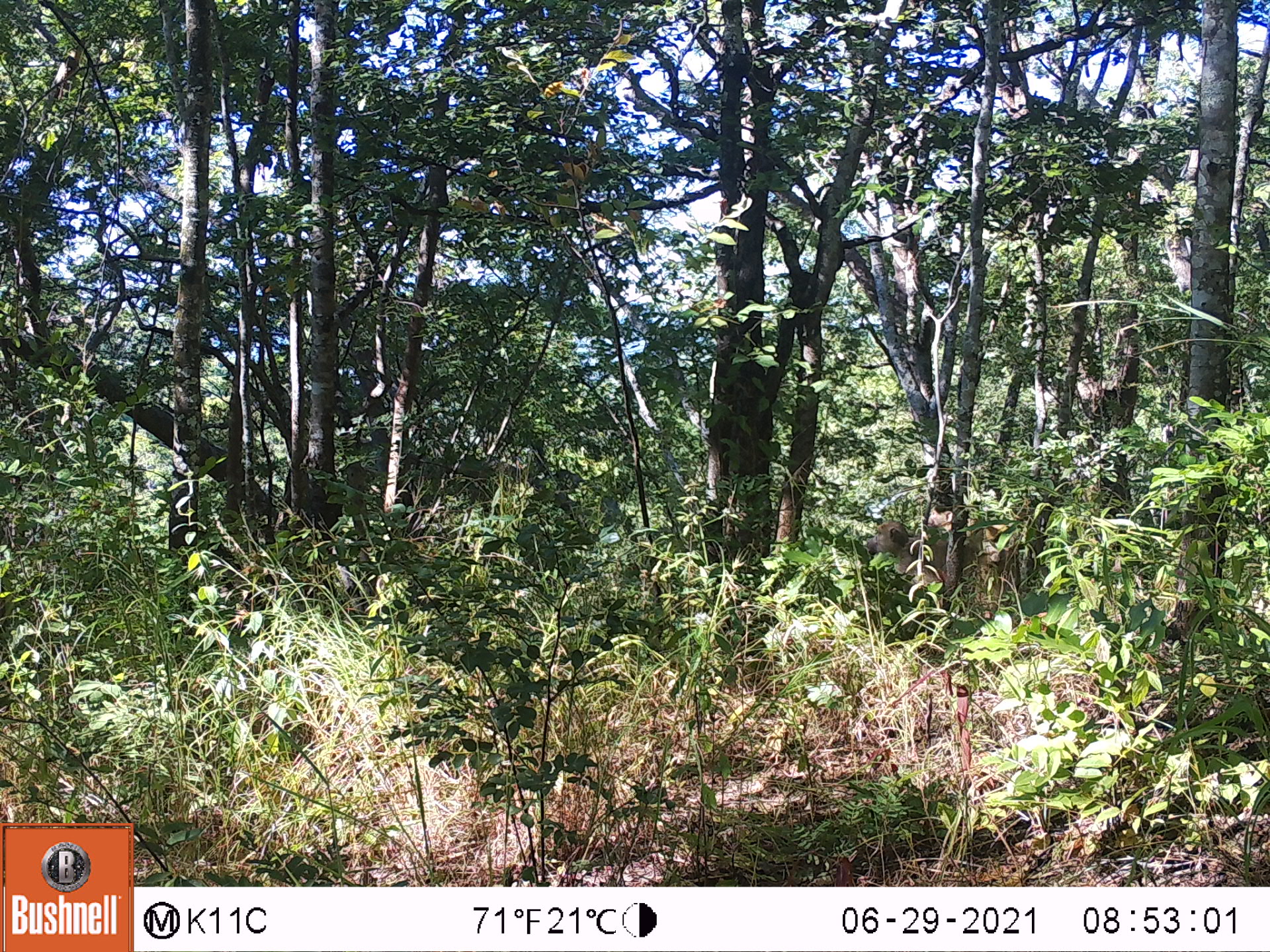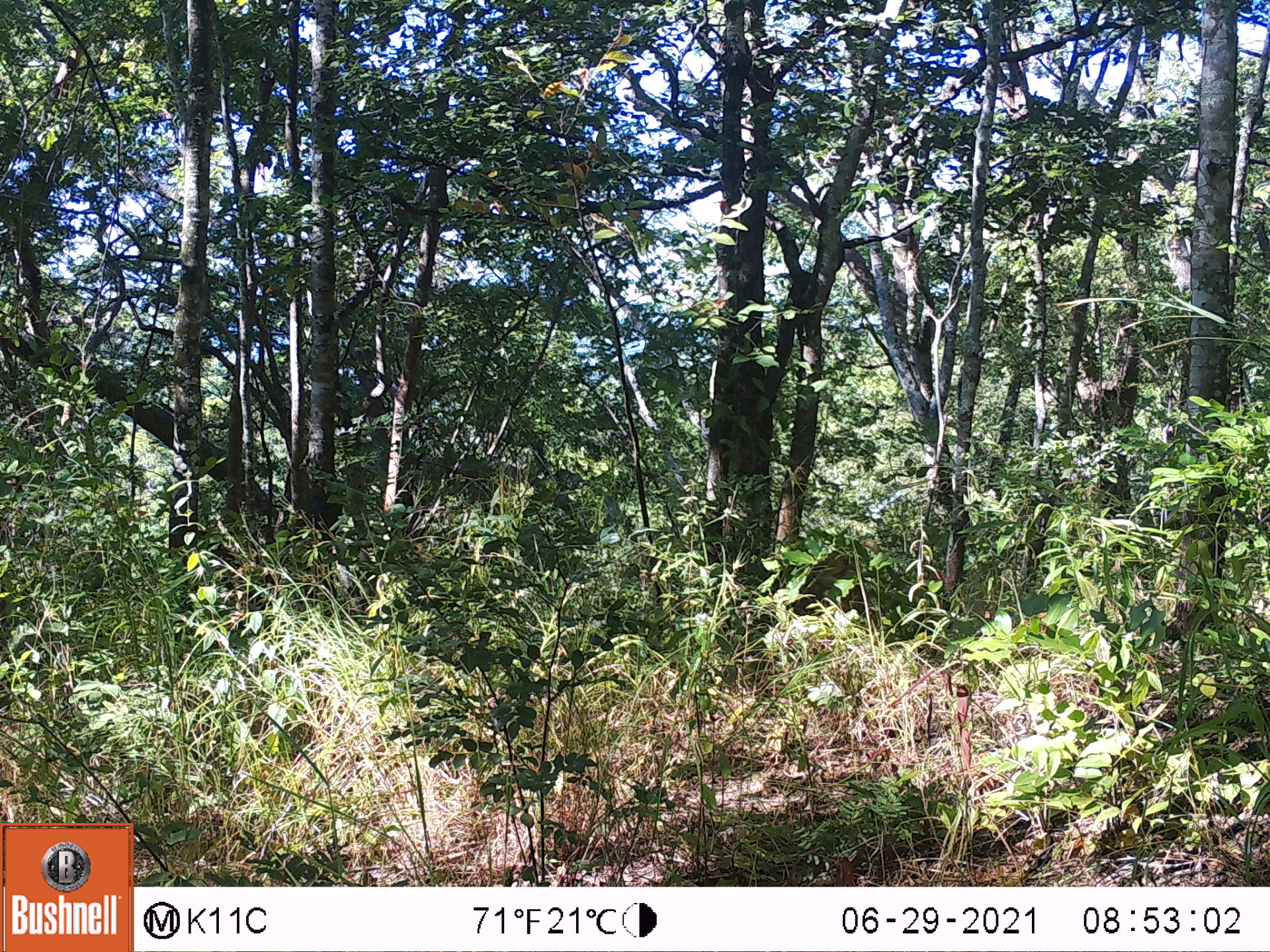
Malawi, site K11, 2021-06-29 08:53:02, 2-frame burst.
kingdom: Animalia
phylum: Chordata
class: Mammalia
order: Primates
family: Cercopithecidae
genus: Papio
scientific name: Papio cynocephalus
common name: yellow baboon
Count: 1.